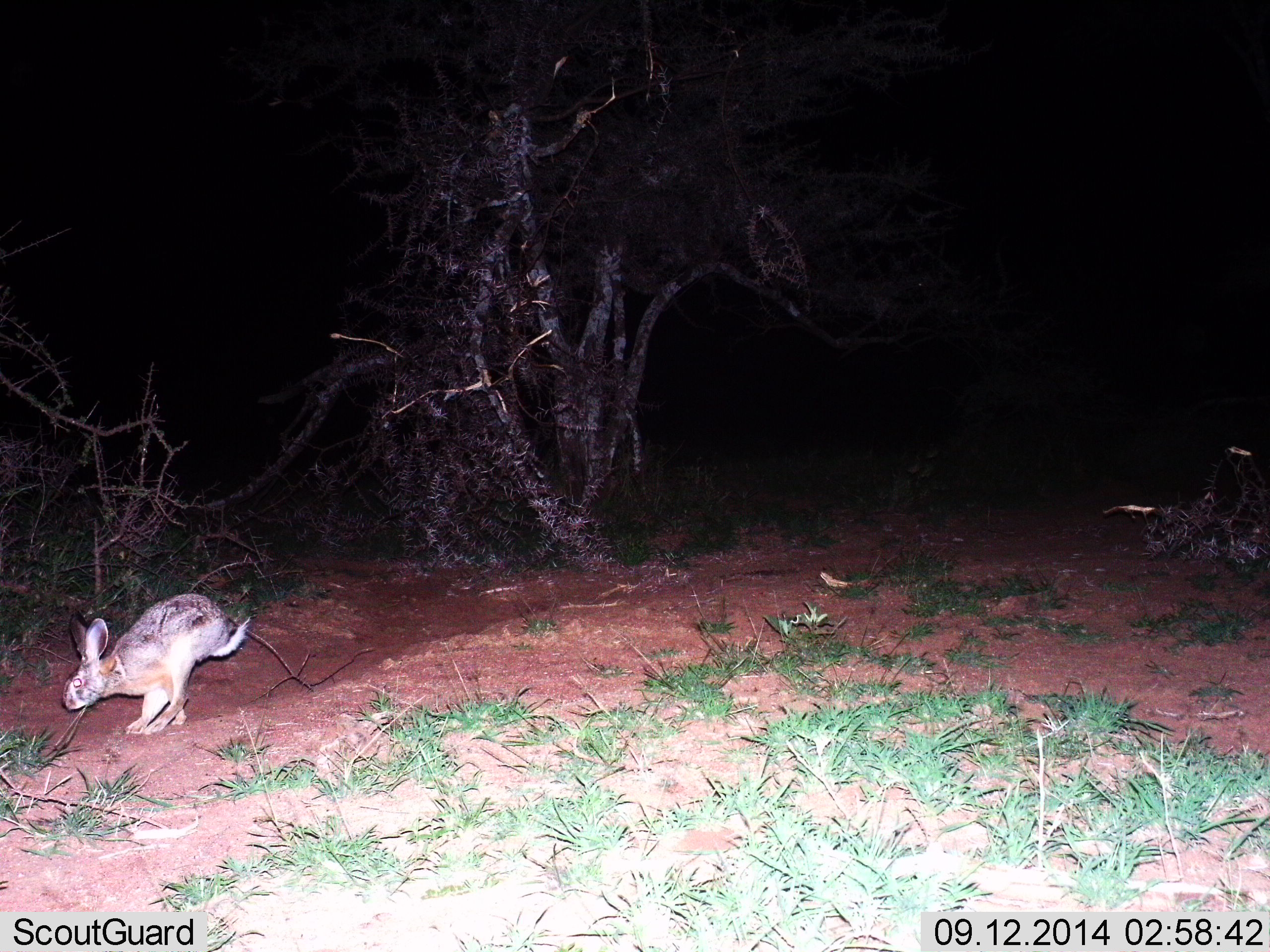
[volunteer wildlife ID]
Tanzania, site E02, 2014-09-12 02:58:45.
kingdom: Animalia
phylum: Chordata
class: Mammalia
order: Lagomorpha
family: Leporidae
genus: Lepus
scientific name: Lepus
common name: hare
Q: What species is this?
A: Hare (Lepus).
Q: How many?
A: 1.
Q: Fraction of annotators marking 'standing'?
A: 0%.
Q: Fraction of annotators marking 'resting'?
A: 0%.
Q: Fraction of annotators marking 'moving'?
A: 100%.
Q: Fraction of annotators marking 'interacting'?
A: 0%.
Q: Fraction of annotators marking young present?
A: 0%.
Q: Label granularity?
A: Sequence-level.